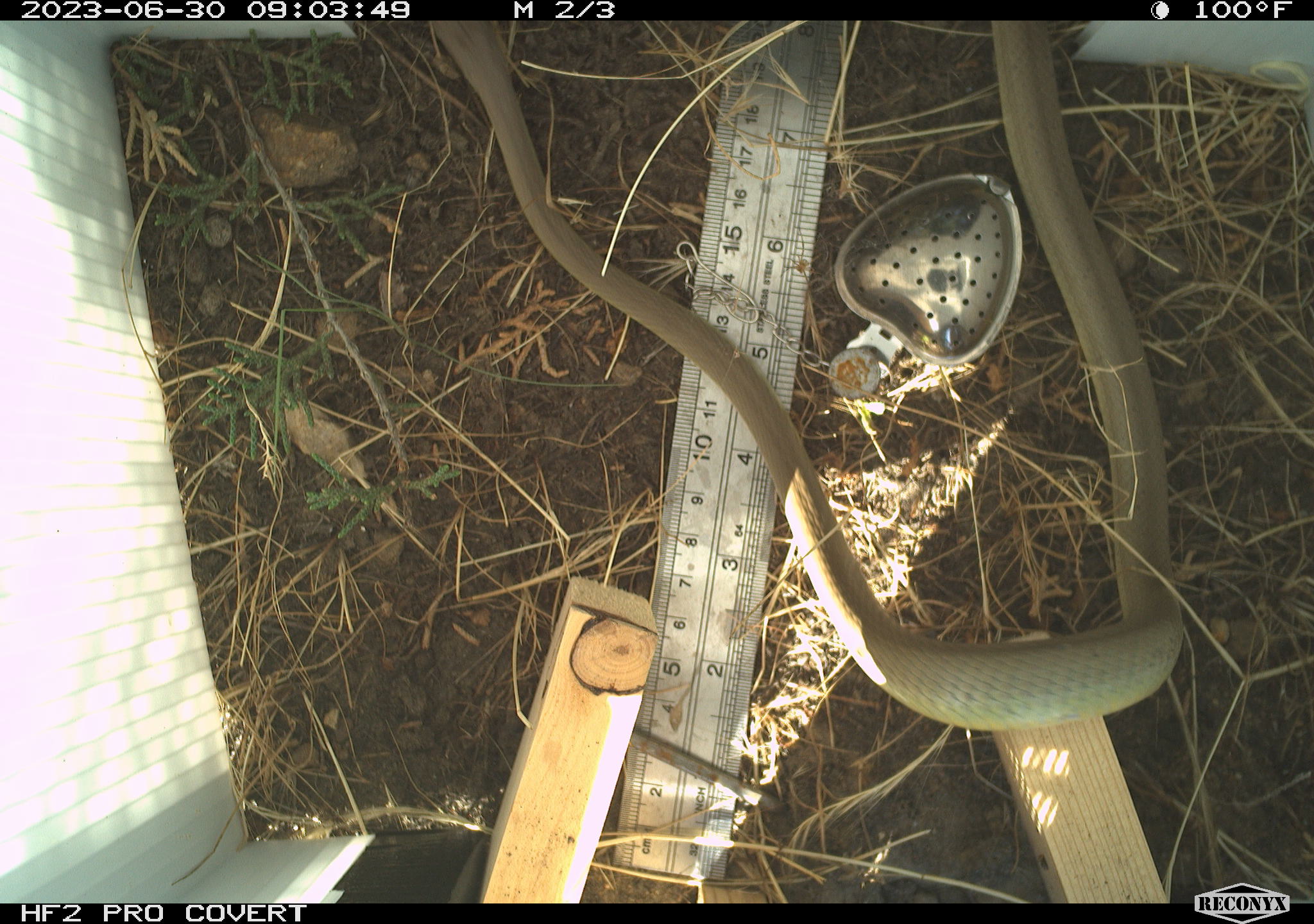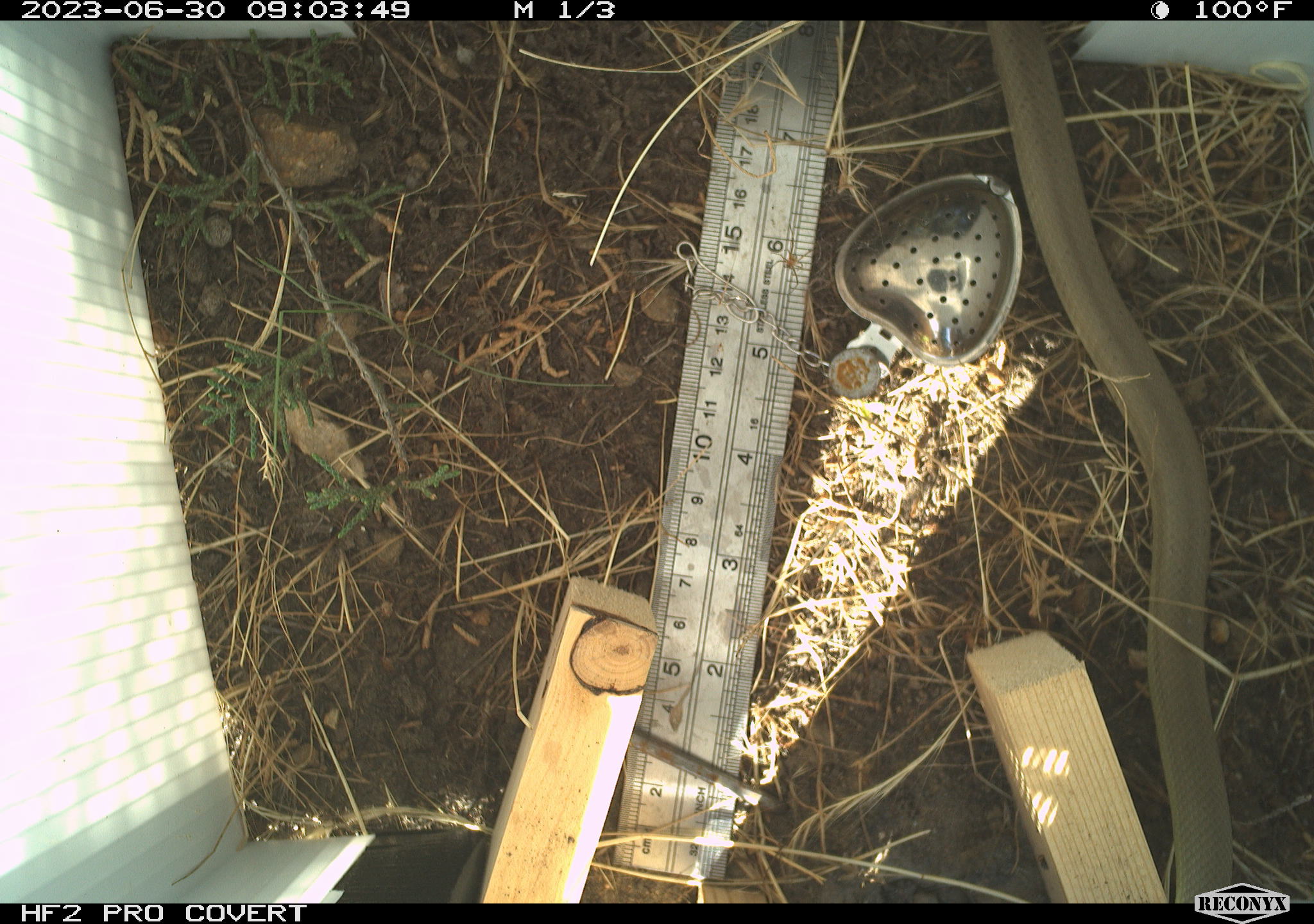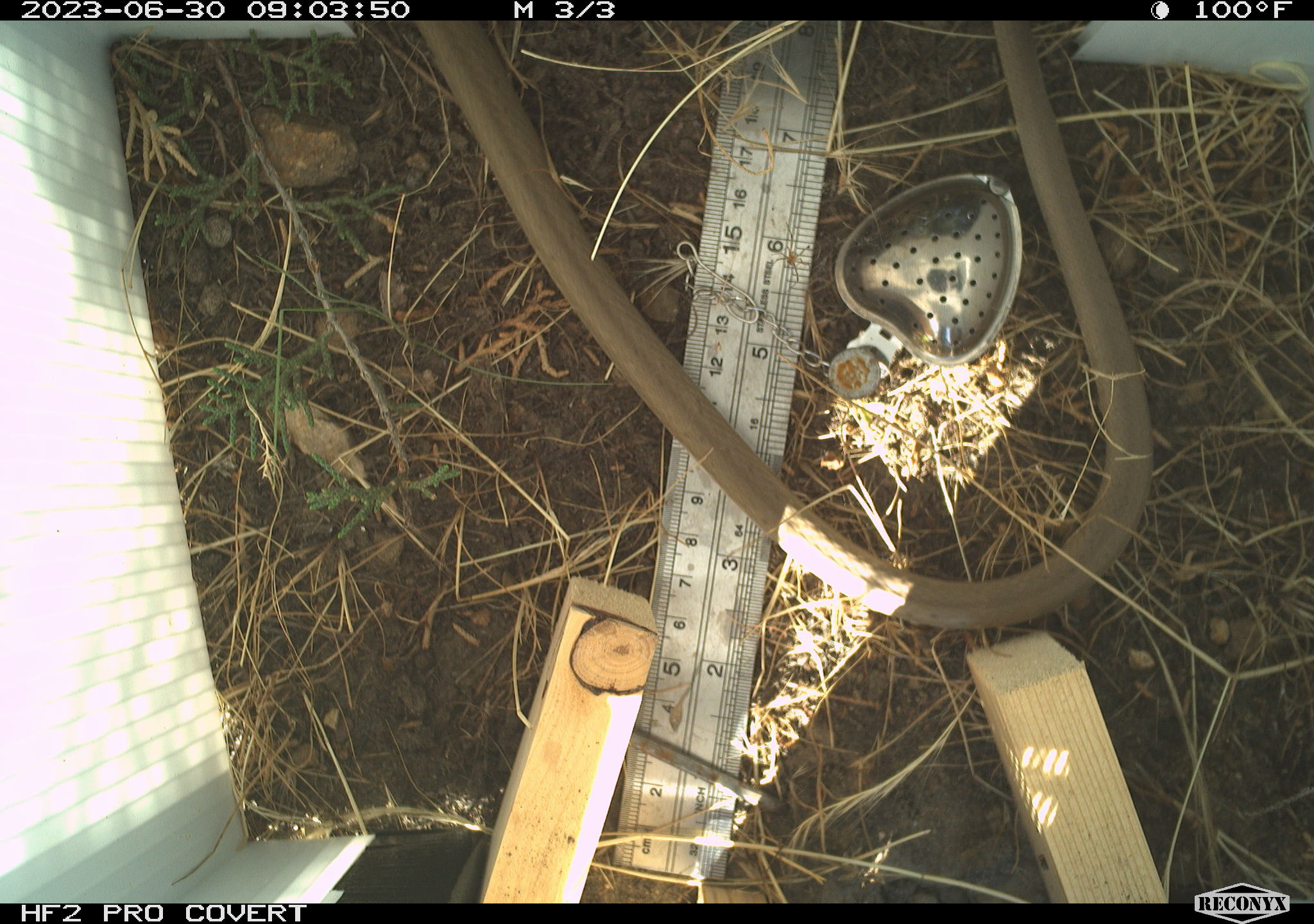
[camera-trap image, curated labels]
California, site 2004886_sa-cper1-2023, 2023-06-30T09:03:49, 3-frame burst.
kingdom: Animalia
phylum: Chordata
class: Reptilia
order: Squamata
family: Colubridae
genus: Coluber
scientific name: Coluber constrictor mormon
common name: western yellow-bellied racer